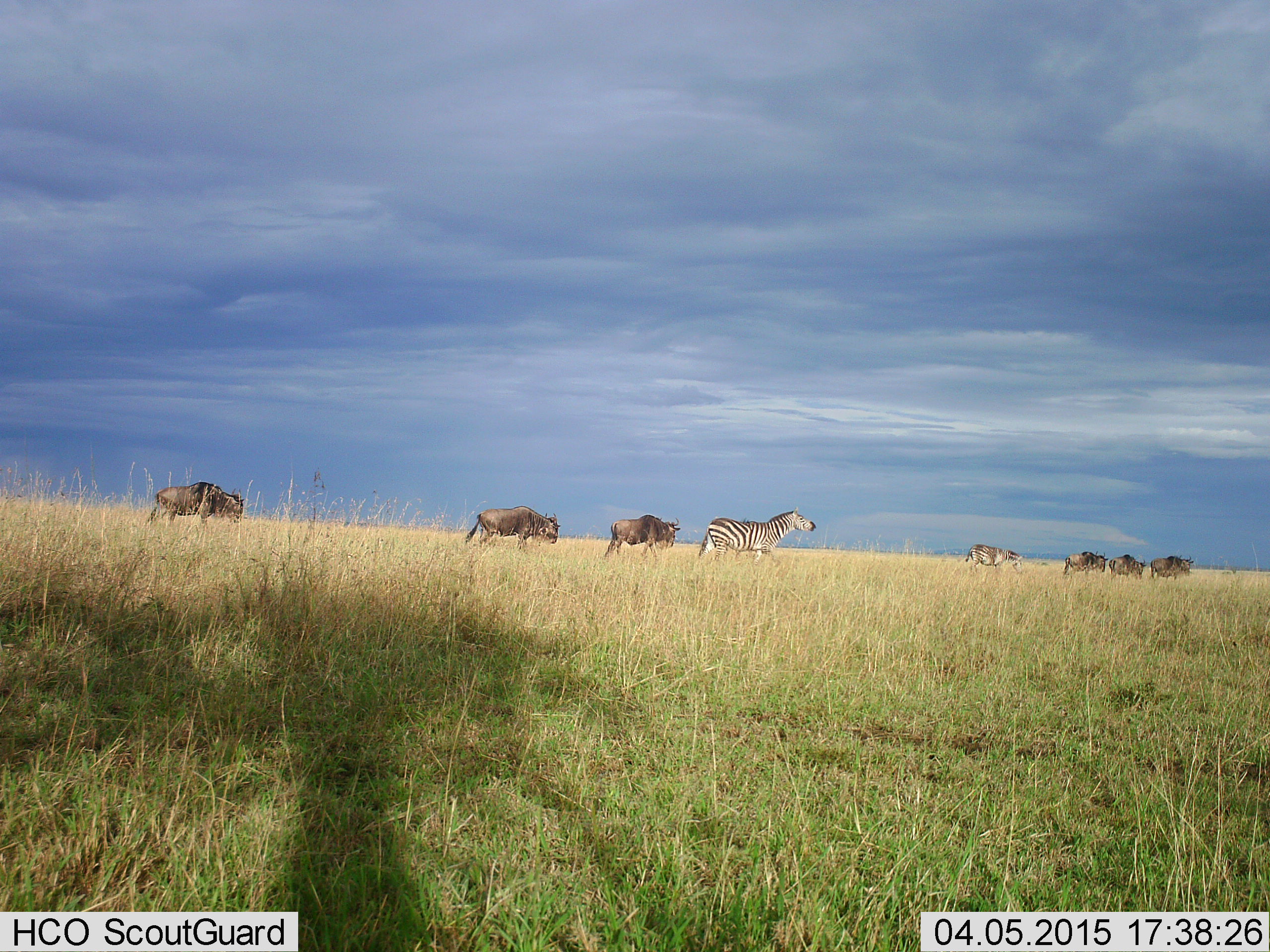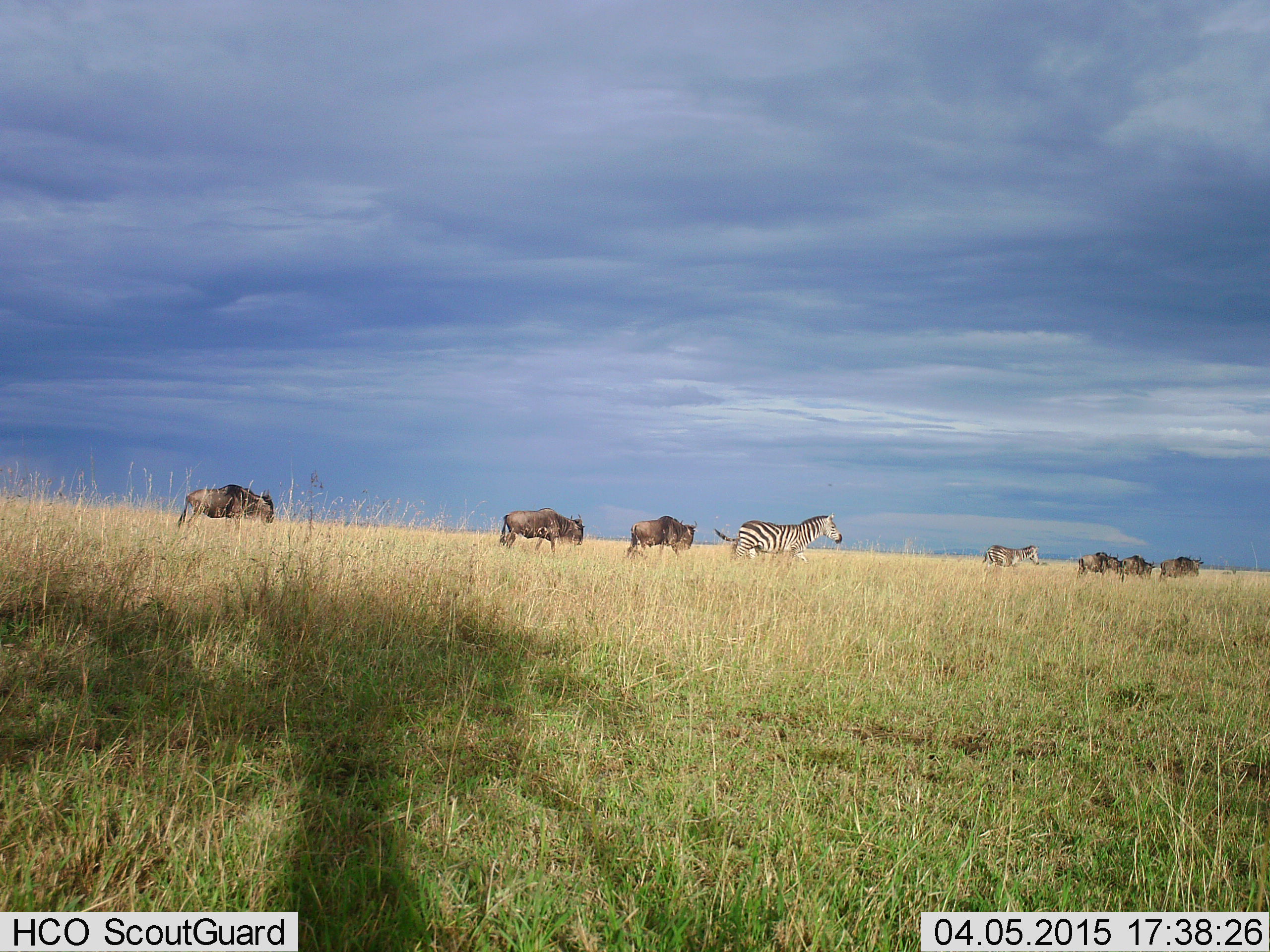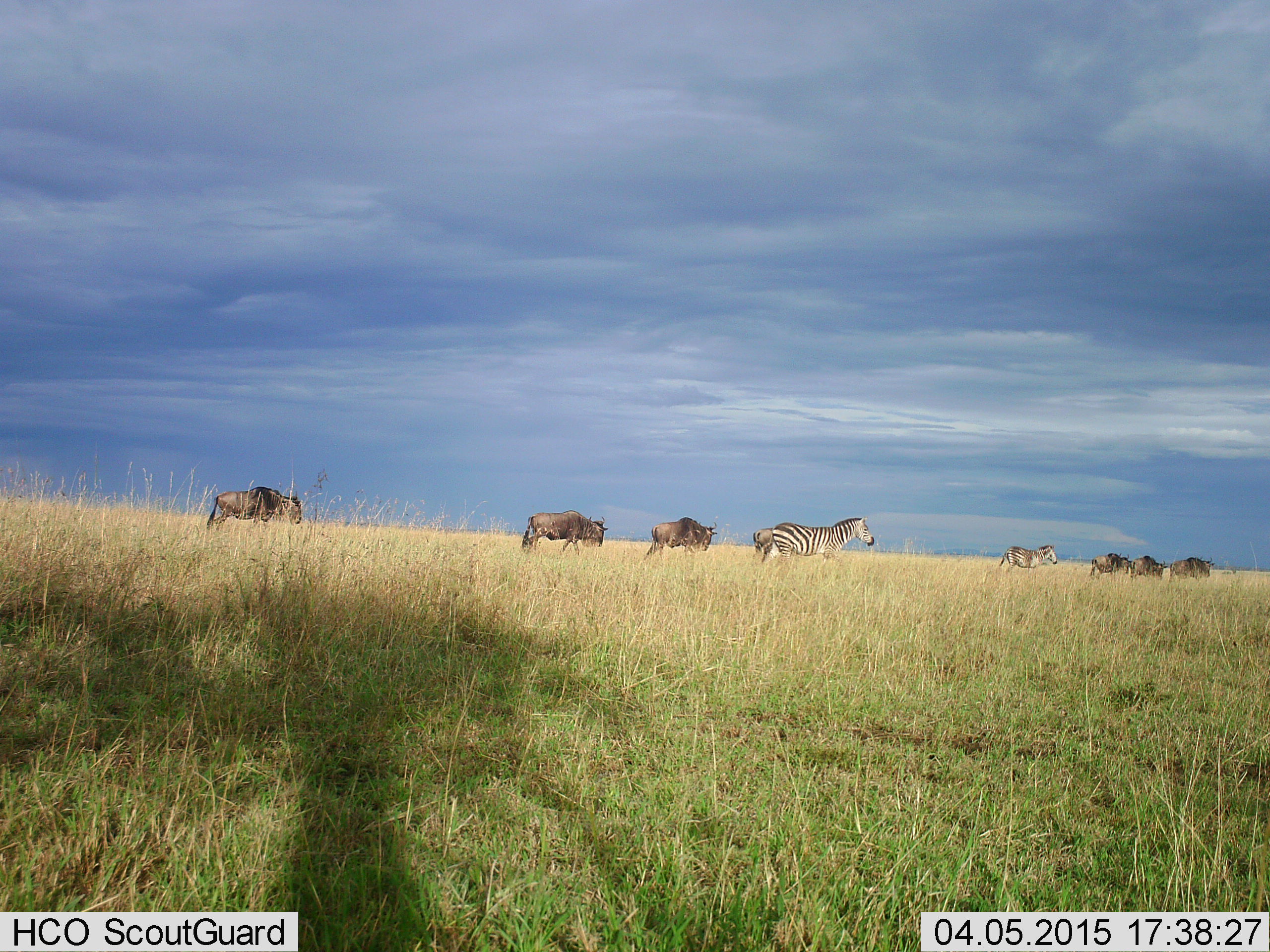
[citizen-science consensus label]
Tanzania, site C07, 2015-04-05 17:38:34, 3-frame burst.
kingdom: Animalia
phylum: Chordata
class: Mammalia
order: Artiodactyla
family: Bovidae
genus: Connochaetes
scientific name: Connochaetes taurinus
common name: blue wildebeest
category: wildebeest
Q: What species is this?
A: Wildebeest (blue wildebeest) (Connochaetes taurinus).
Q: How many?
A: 6.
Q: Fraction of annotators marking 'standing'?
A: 0%.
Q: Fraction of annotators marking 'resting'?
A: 0%.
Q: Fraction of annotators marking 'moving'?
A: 100%.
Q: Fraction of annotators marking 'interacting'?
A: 0%.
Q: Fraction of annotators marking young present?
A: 0%.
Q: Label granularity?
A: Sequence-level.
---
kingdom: Animalia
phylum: Chordata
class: Mammalia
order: Perissodactyla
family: Equidae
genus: Equus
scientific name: Equus quagga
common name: plains zebra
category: zebra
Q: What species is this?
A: Zebra (plains zebra) (Equus quagga).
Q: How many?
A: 2.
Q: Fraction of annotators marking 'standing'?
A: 0%.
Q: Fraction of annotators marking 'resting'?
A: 0%.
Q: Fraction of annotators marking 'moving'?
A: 100%.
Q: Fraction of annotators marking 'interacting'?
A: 0%.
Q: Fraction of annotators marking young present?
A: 0%.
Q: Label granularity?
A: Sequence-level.